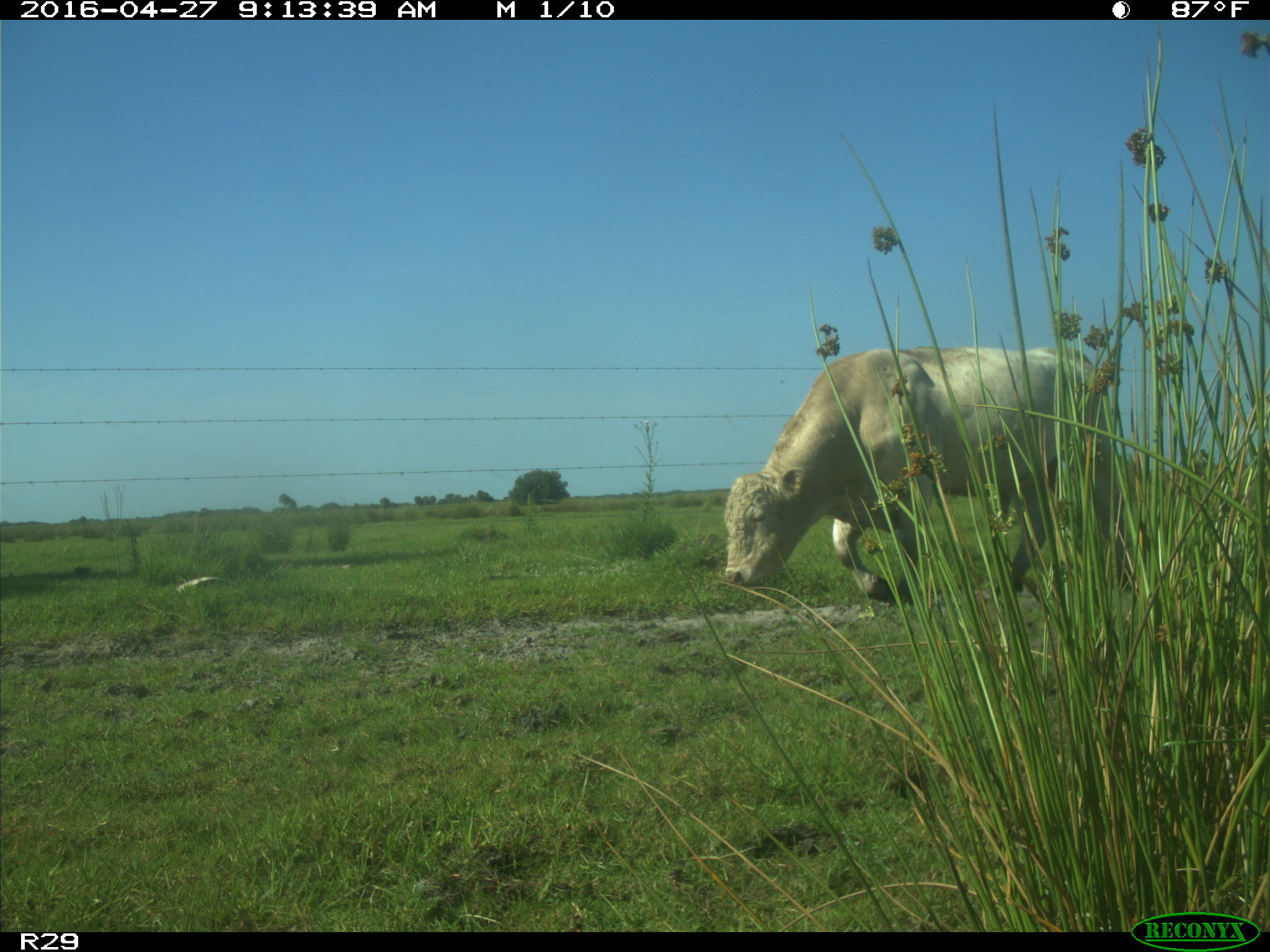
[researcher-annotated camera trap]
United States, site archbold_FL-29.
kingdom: Animalia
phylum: Chordata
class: Mammalia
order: Artiodactyla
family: Bovidae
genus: Bos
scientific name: Bos taurus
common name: domestic cow